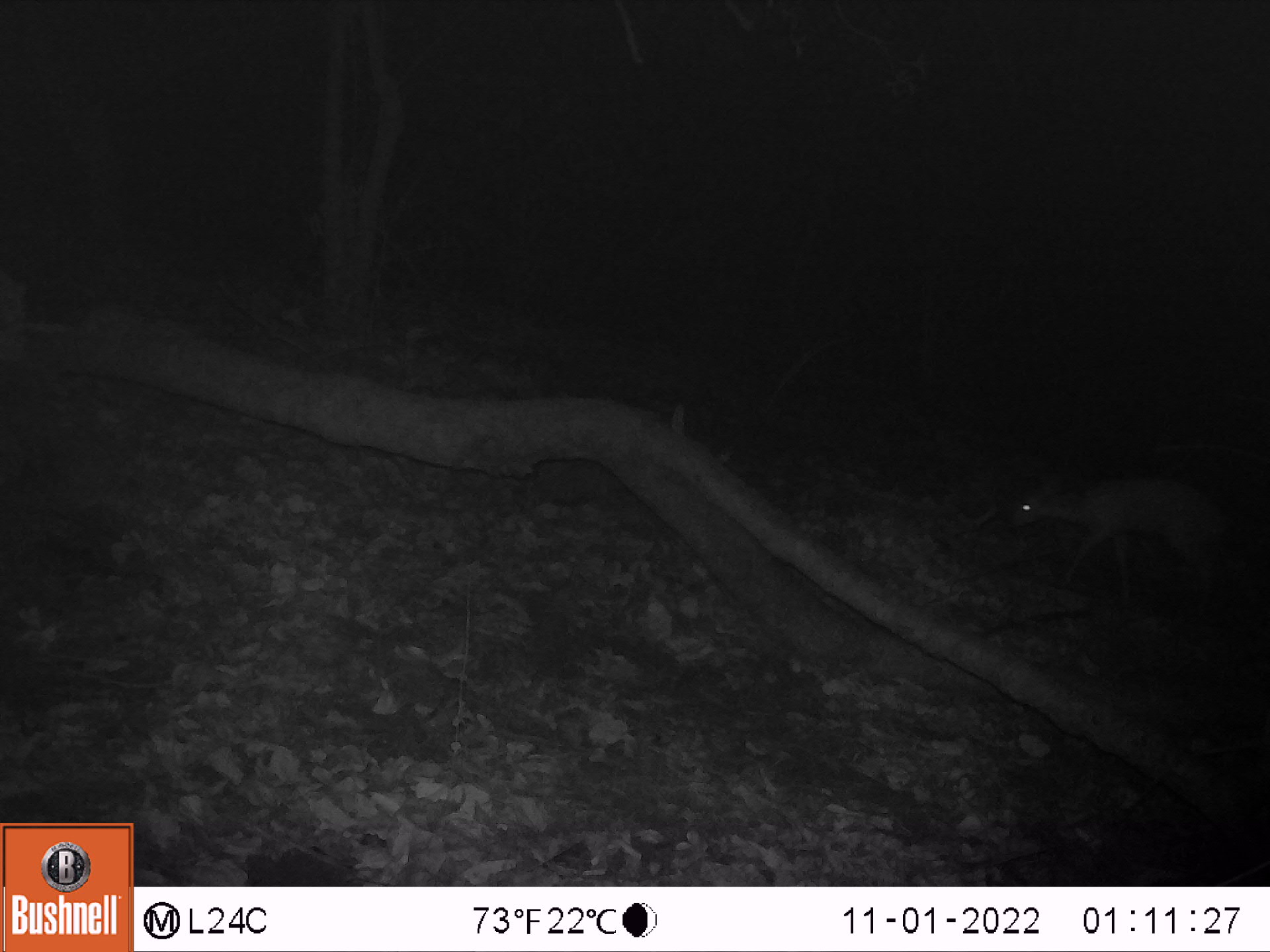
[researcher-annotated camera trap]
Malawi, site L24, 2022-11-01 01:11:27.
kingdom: Animalia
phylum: Chordata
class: Mammalia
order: Artiodactyla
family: Bovidae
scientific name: Antilopinae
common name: small antelope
Small antelope (Antilopinae), count 1.